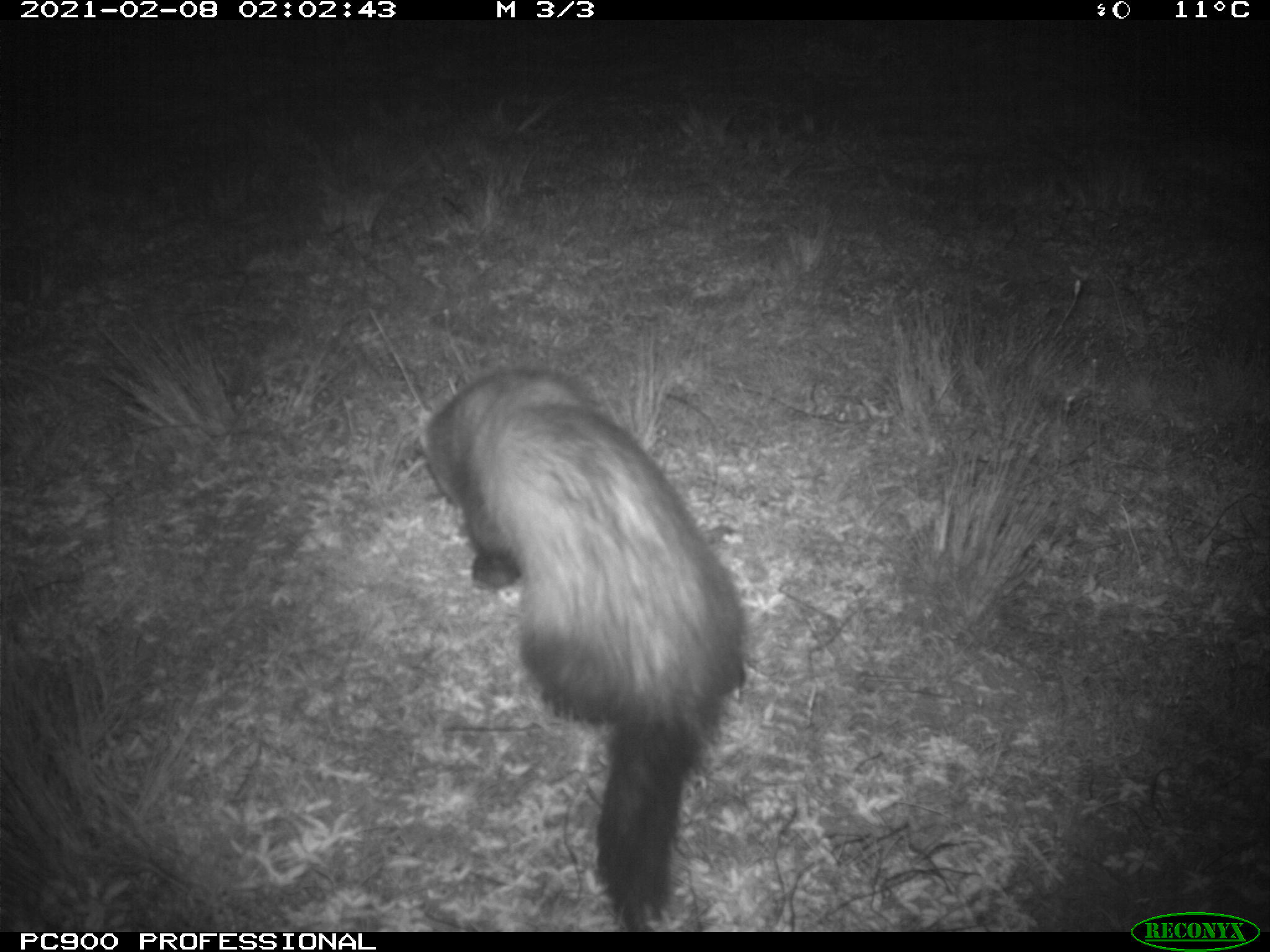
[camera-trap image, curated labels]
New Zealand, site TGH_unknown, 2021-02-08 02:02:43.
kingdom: Animalia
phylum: Chordata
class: Mammalia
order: Carnivora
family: Mustelidae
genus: Mustela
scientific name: Mustela furo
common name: ferret